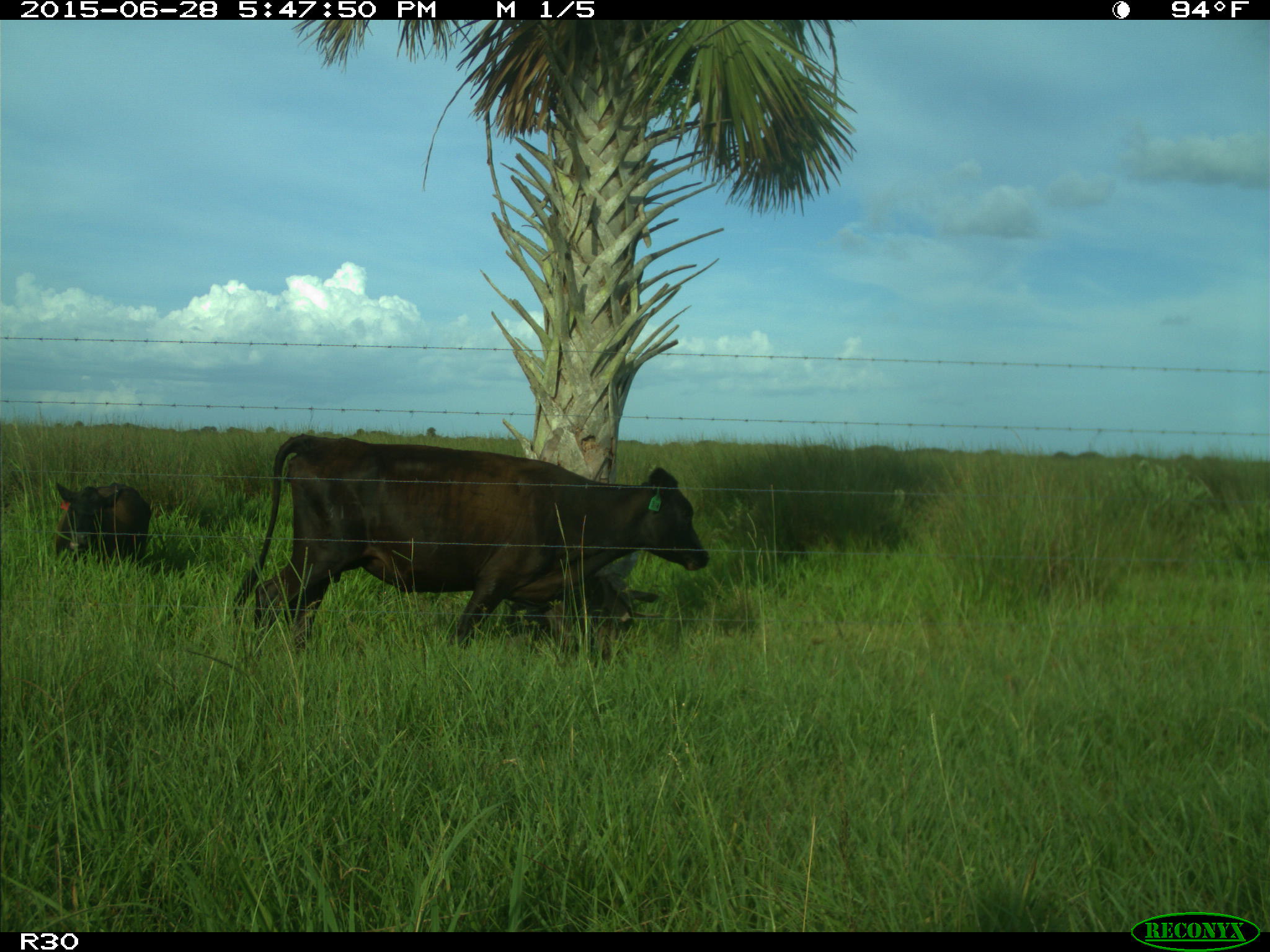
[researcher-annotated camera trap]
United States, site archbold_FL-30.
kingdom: Animalia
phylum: Chordata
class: Mammalia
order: Artiodactyla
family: Bovidae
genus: Bos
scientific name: Bos taurus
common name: domestic cow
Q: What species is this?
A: Bos taurus (domestic cow).